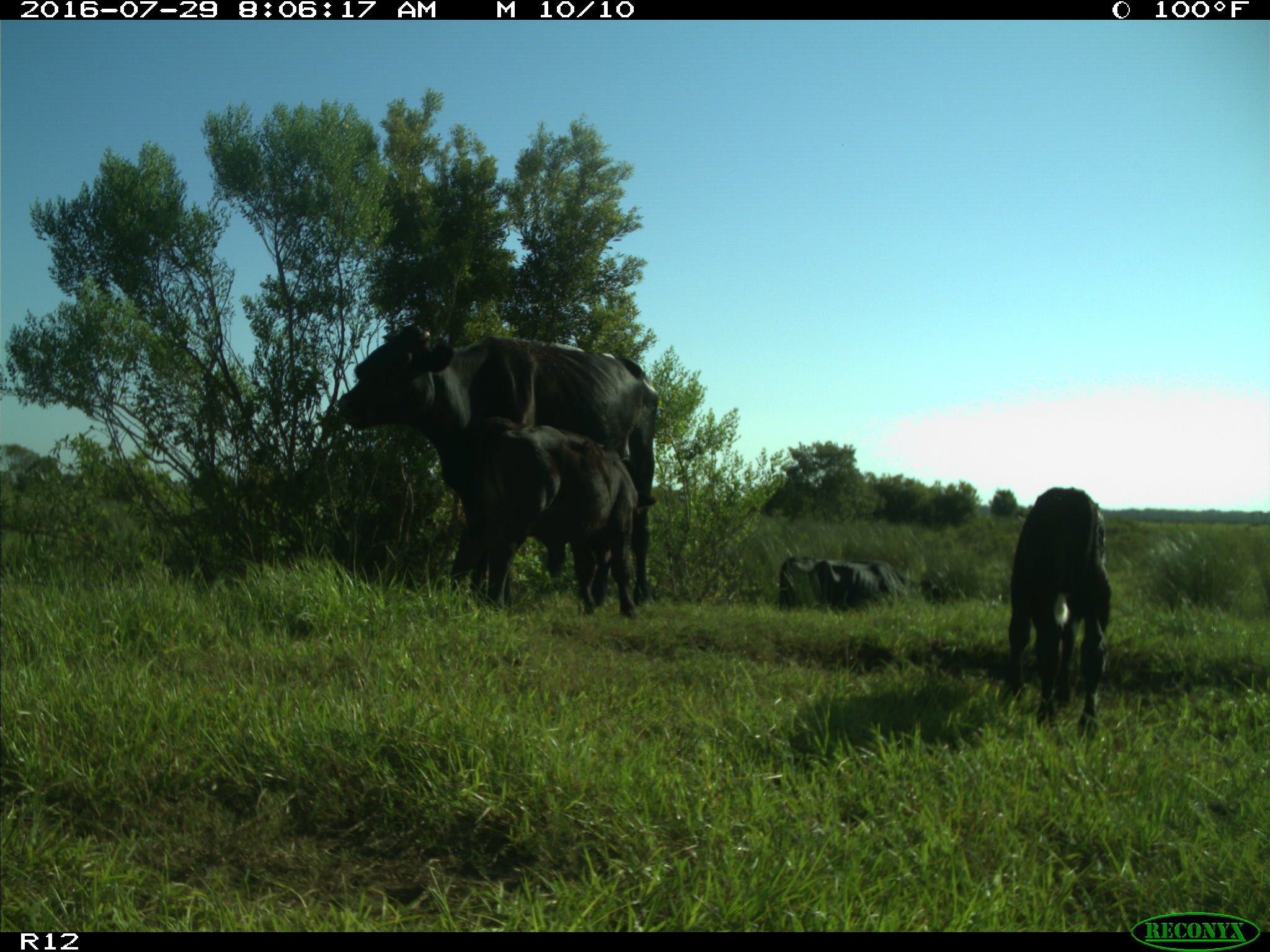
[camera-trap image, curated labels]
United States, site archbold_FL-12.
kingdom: Animalia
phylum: Chordata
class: Mammalia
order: Artiodactyla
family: Bovidae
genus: Bos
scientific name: Bos taurus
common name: domestic cow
Bos taurus (domestic cow).